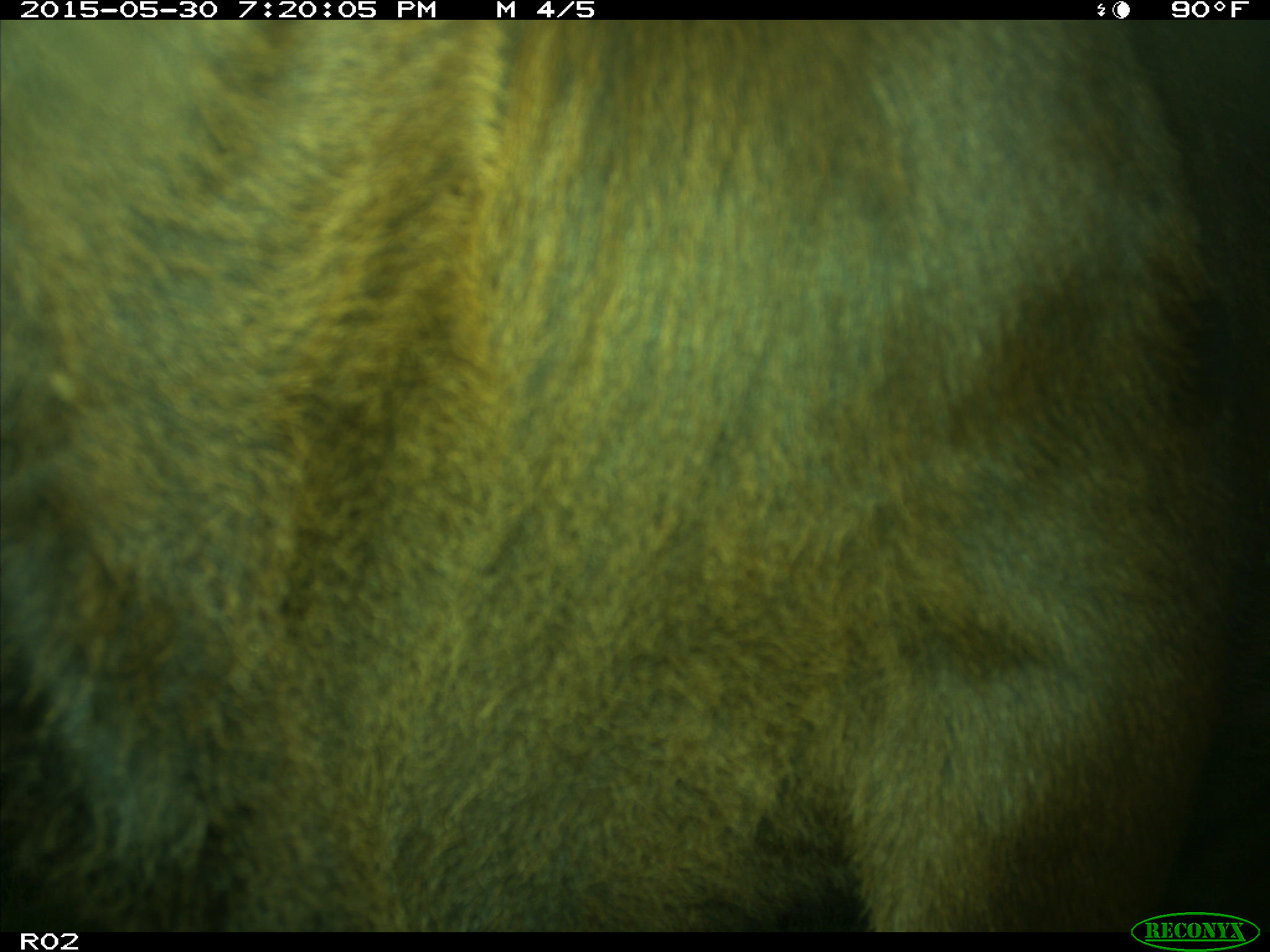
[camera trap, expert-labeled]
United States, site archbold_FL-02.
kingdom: Animalia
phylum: Chordata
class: Mammalia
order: Artiodactyla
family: Bovidae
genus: Bos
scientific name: Bos taurus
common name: domestic cow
Bos taurus (domestic cow).